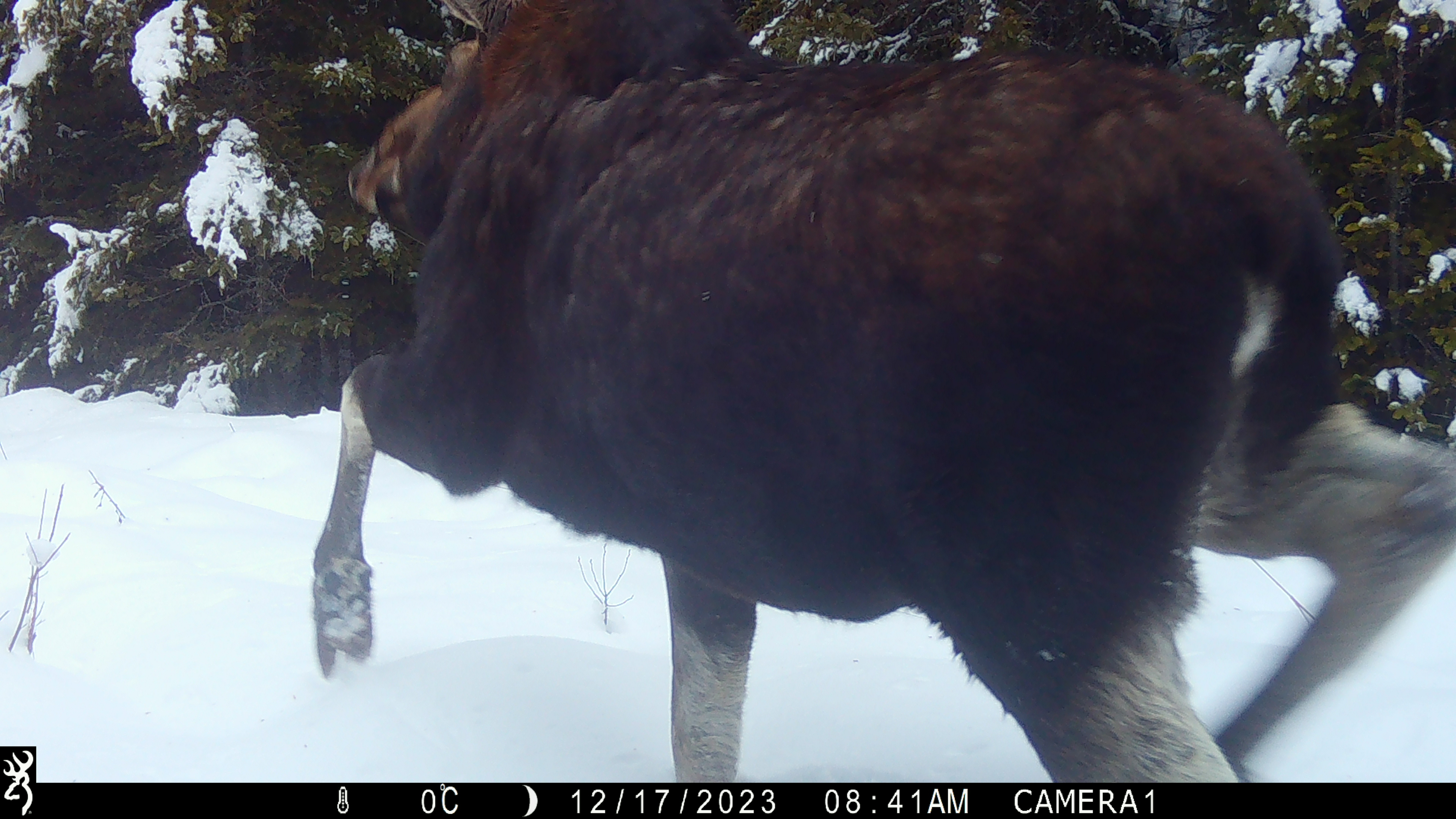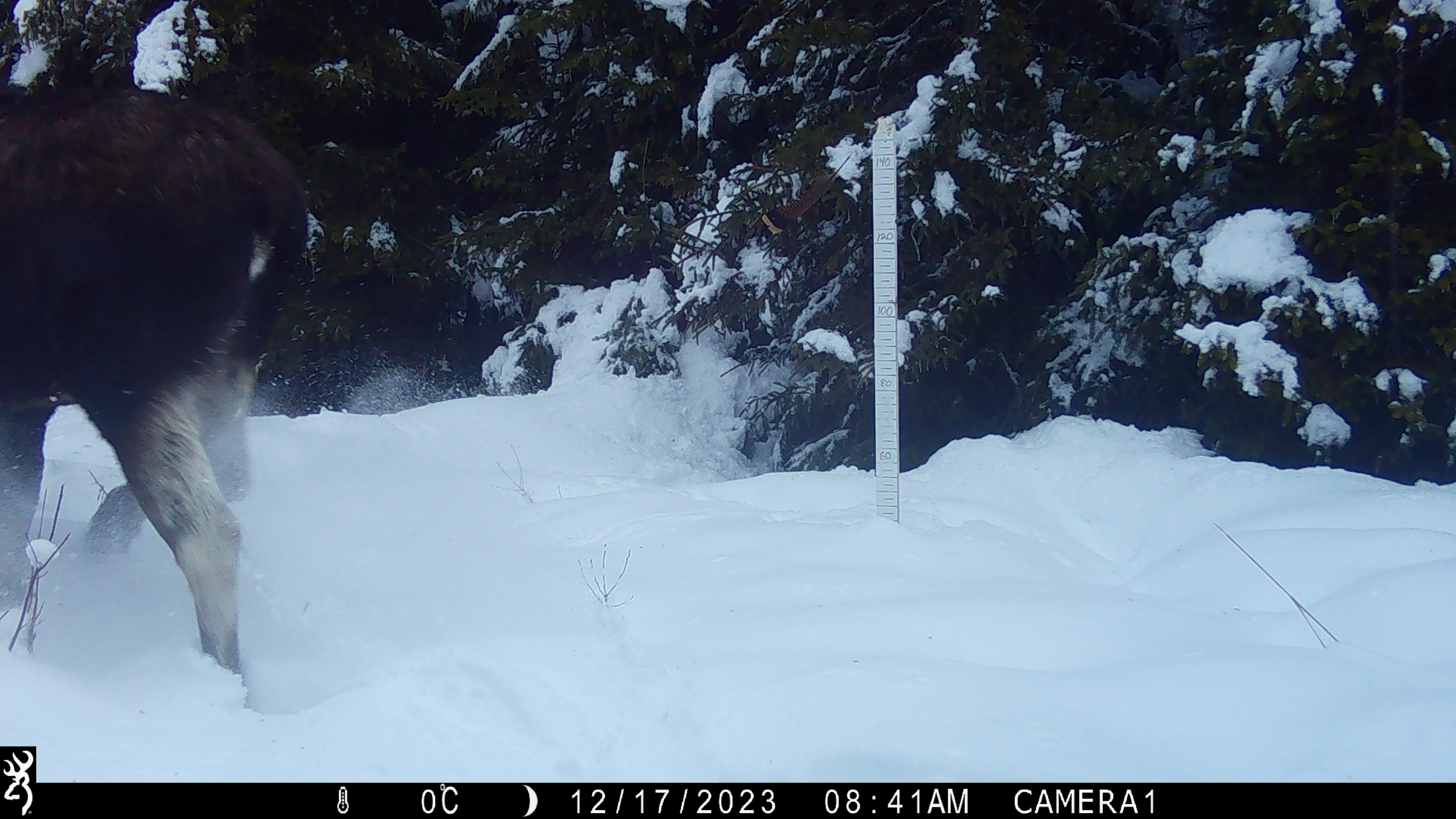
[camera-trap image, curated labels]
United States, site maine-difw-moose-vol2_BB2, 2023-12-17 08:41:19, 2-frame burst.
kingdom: Animalia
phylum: Chordata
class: Mammalia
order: Artiodactyla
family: Cervidae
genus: Alces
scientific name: Alces alces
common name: moose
Moose (Alces alces).